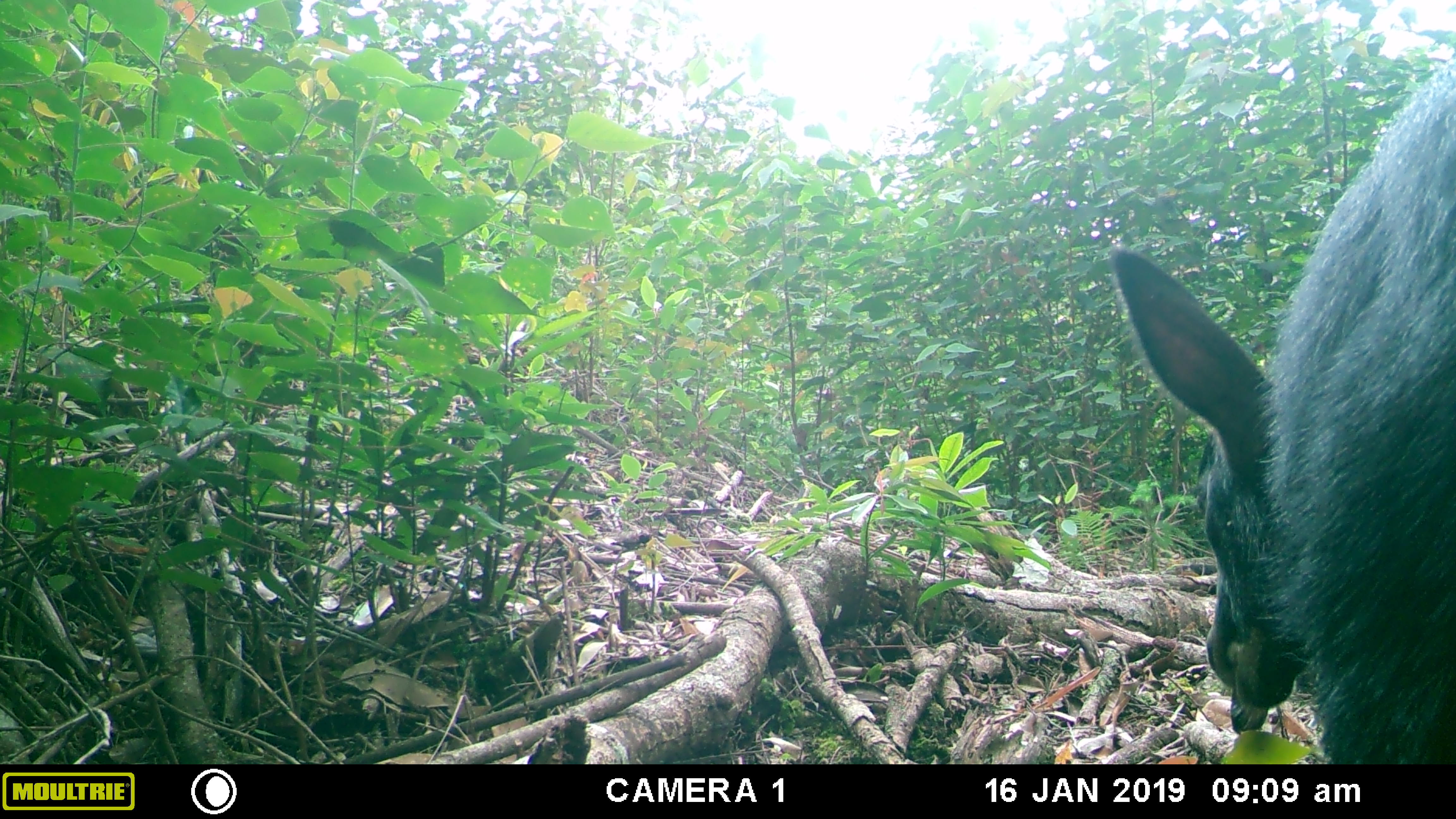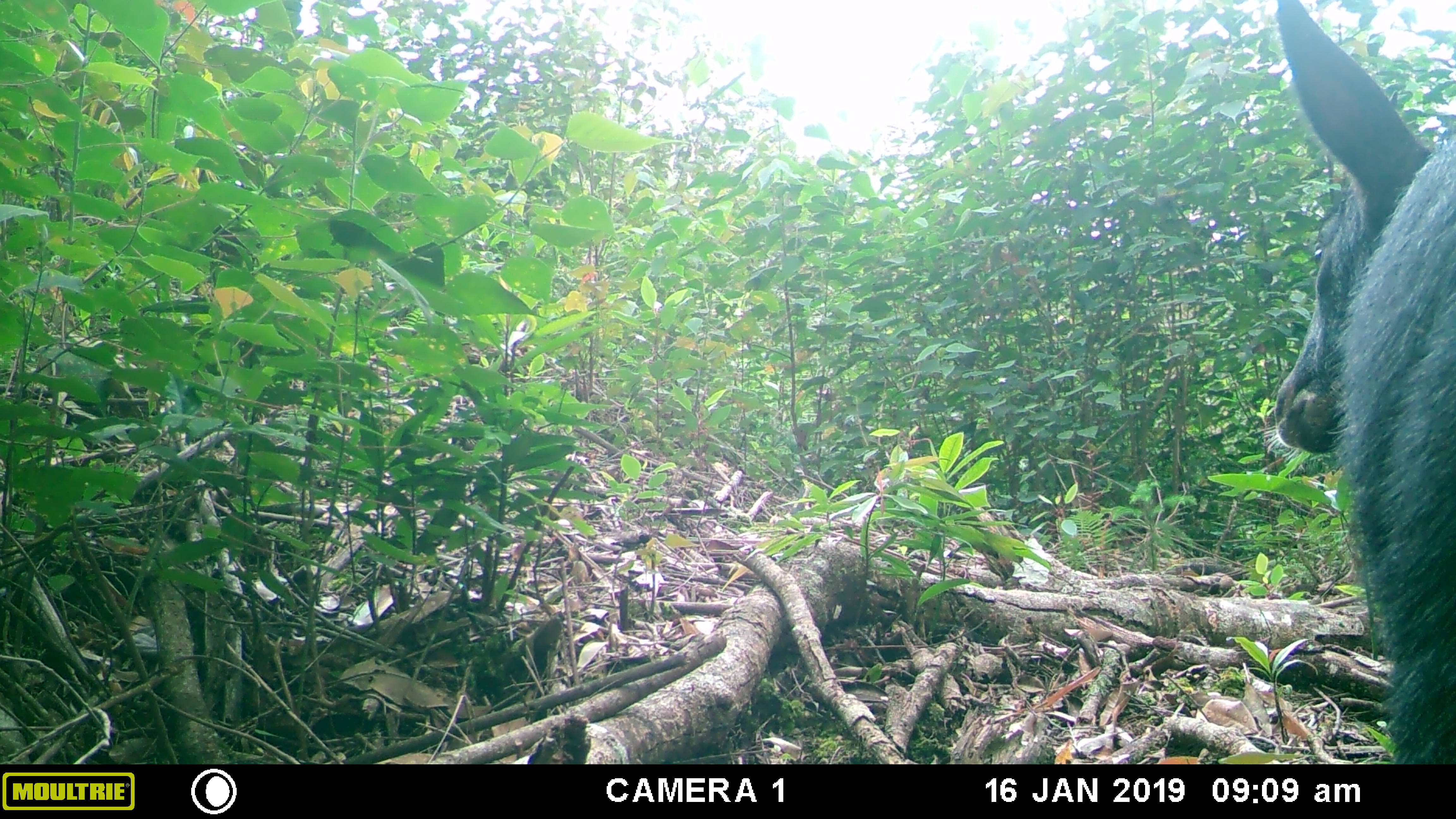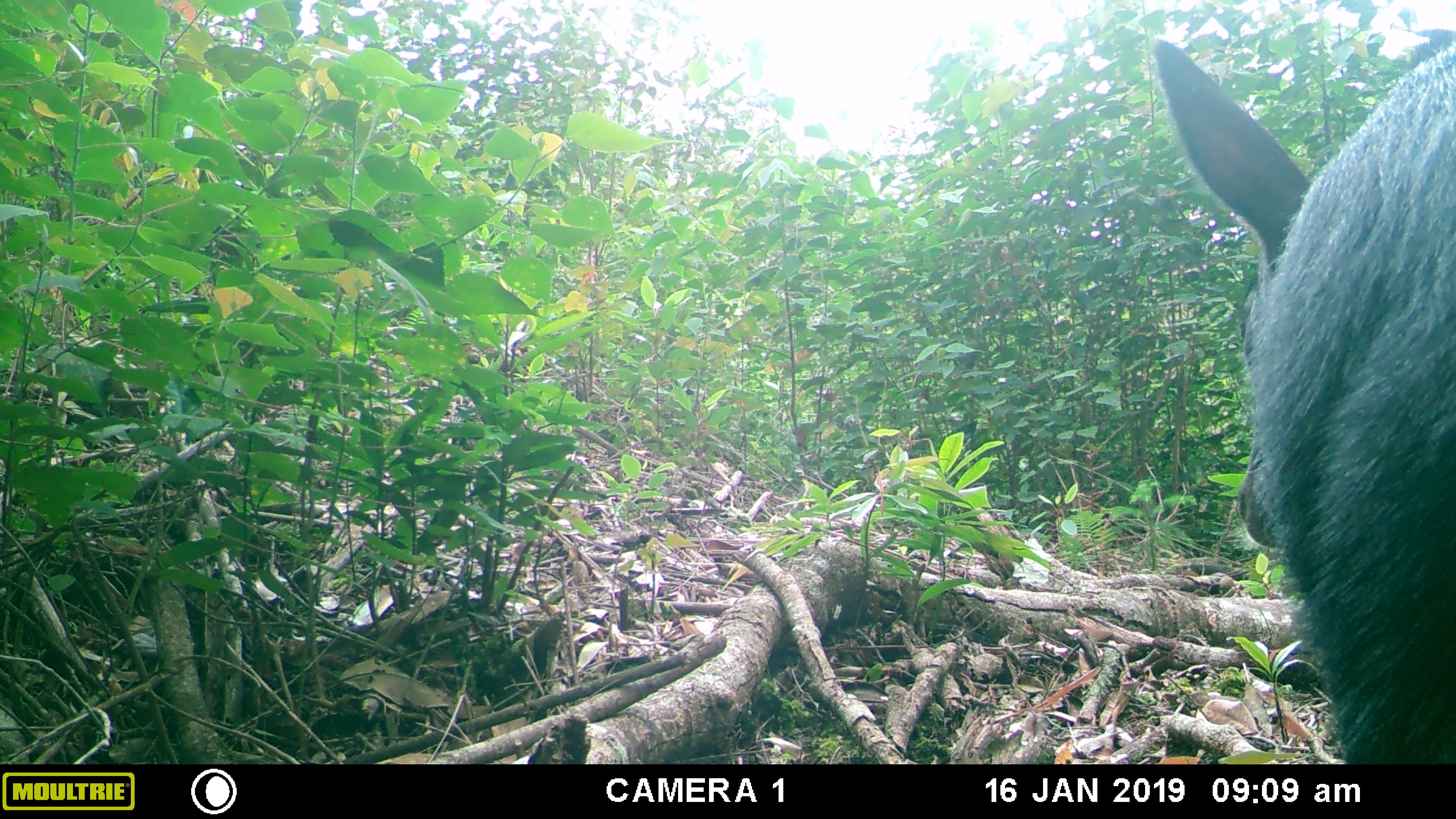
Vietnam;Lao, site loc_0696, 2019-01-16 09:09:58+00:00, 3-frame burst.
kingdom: Animalia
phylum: Chordata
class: Mammalia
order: Artiodactyla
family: Bovidae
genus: Capricornis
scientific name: Capricornis sumatraensis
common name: chinese serow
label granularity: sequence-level